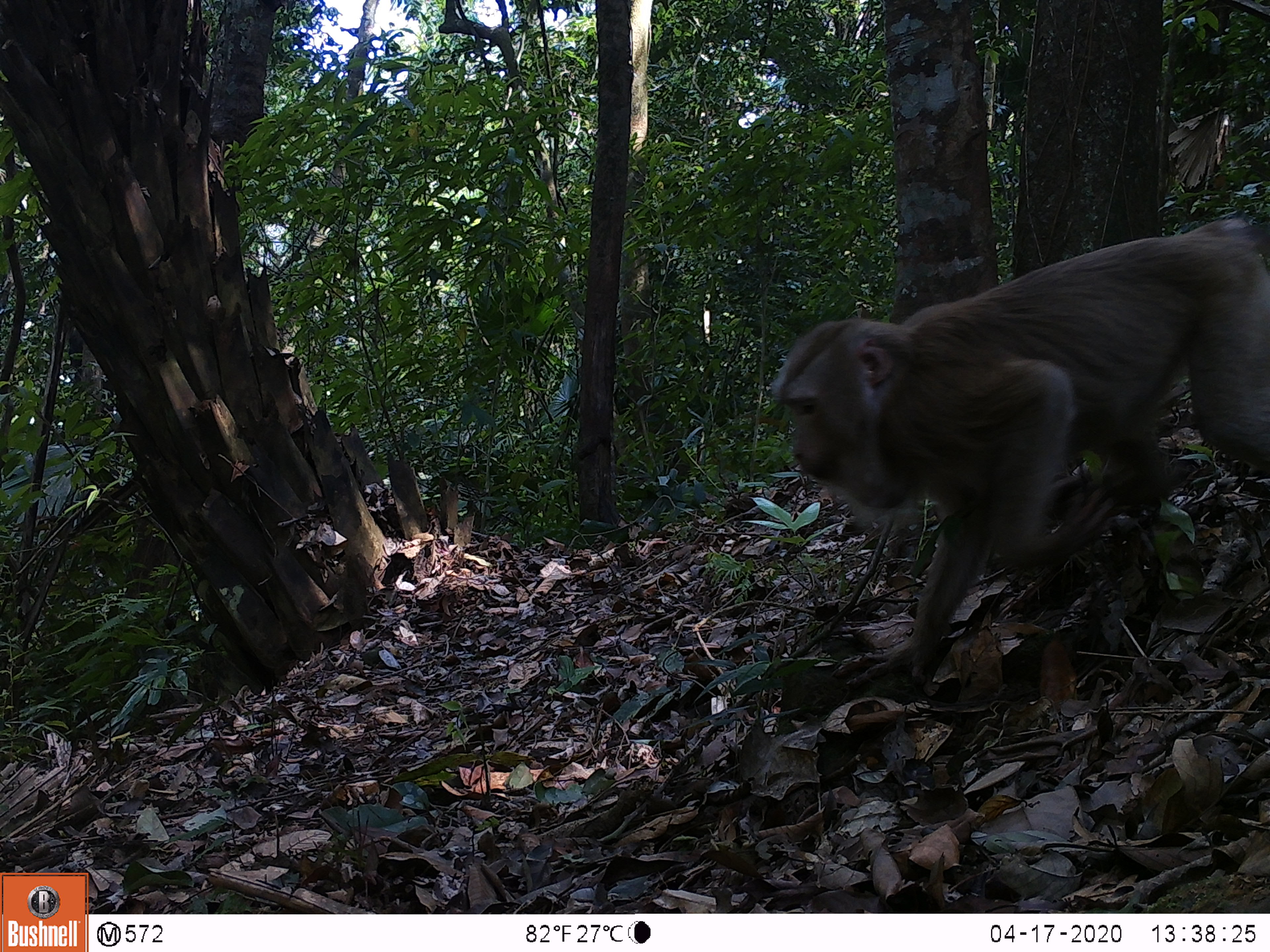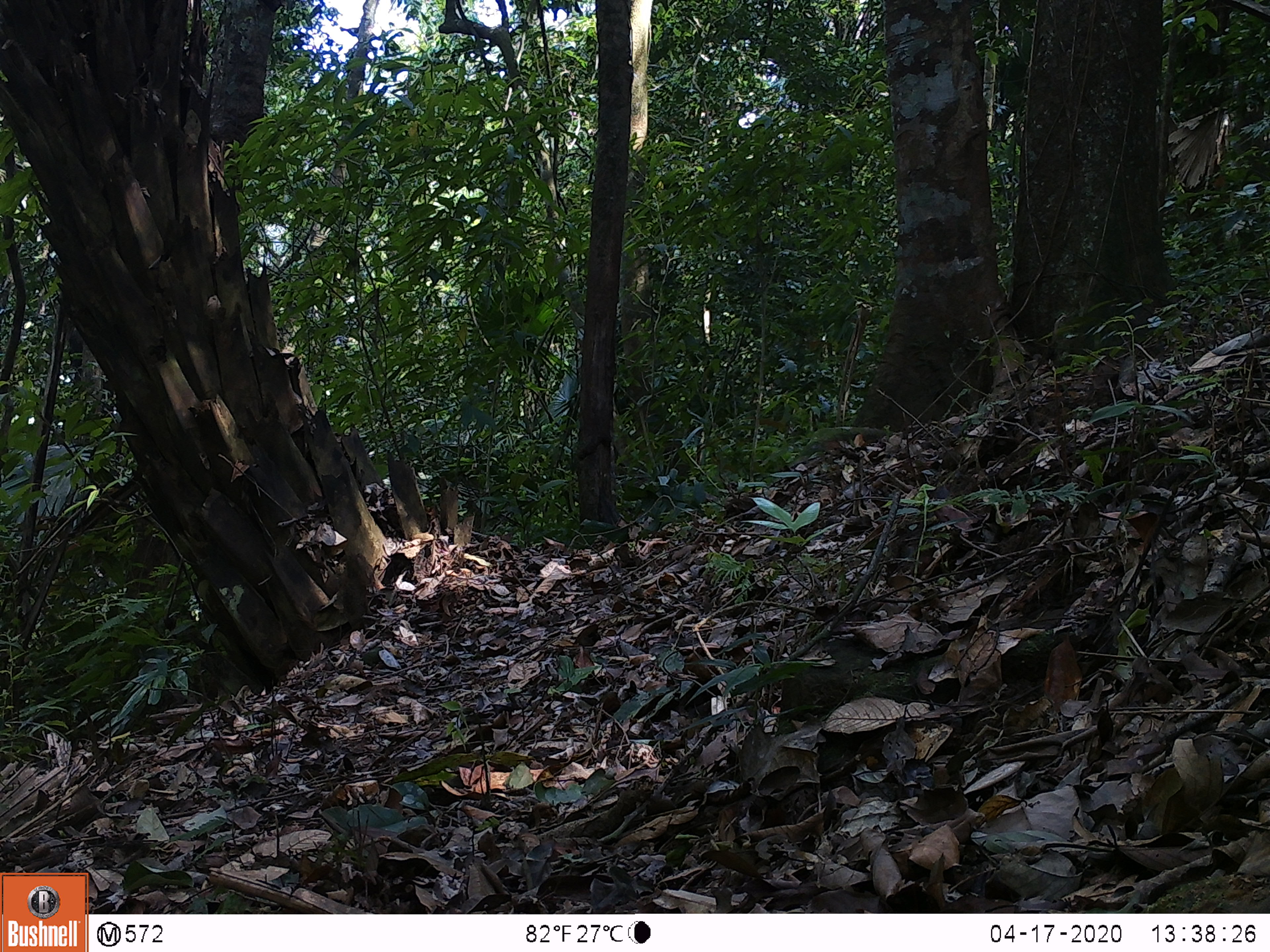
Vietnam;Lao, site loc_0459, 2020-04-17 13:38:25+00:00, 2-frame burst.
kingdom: Animalia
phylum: Chordata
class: Mammalia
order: Primates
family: Cercopithecidae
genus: Macaca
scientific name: Macaca nemestrina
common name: pig-tailed macaque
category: pig tailed macaque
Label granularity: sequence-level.